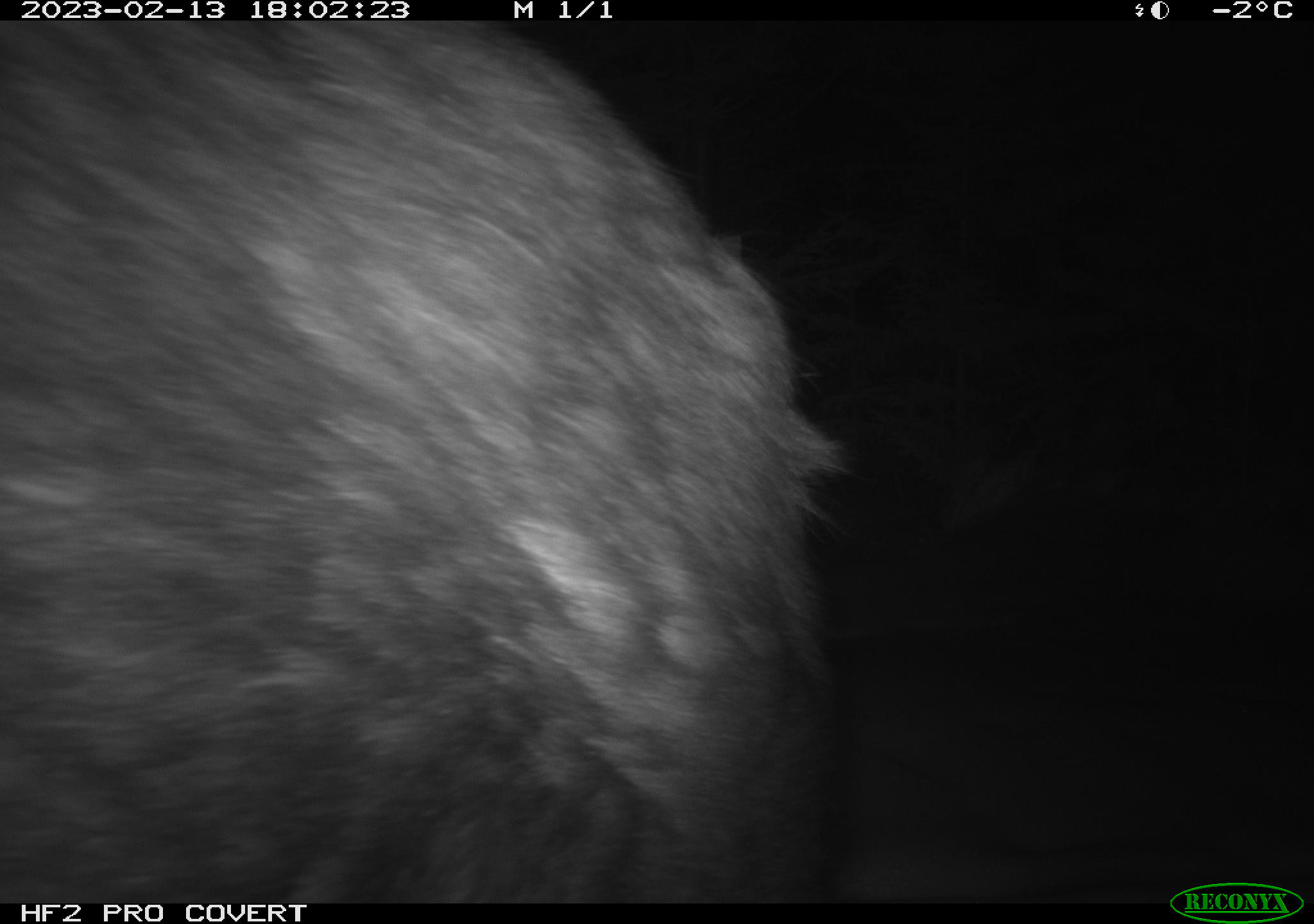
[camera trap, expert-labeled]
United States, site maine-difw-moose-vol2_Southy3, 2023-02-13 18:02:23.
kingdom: Animalia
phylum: Chordata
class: Mammalia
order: Artiodactyla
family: Cervidae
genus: Alces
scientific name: Alces alces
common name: moose